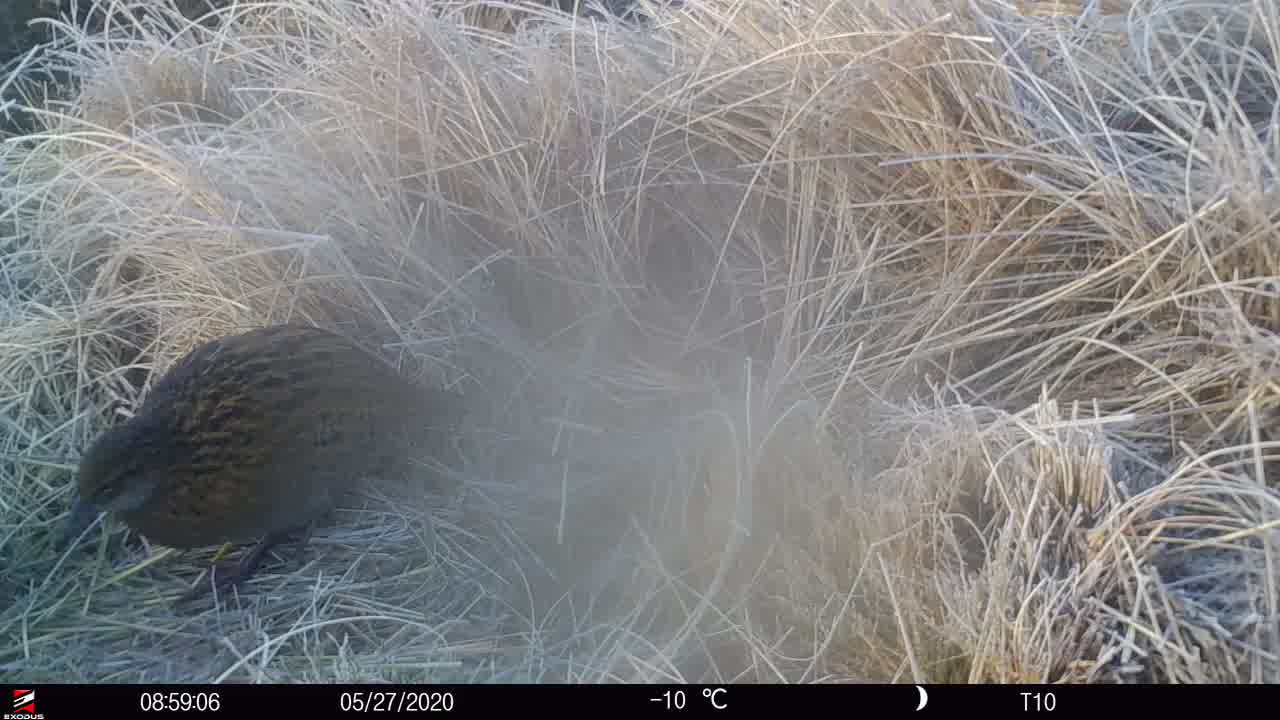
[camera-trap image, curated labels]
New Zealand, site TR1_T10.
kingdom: Animalia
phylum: Chordata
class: Aves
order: Gruiformes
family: Rallidae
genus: Gallirallus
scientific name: Gallirallus australis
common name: weka